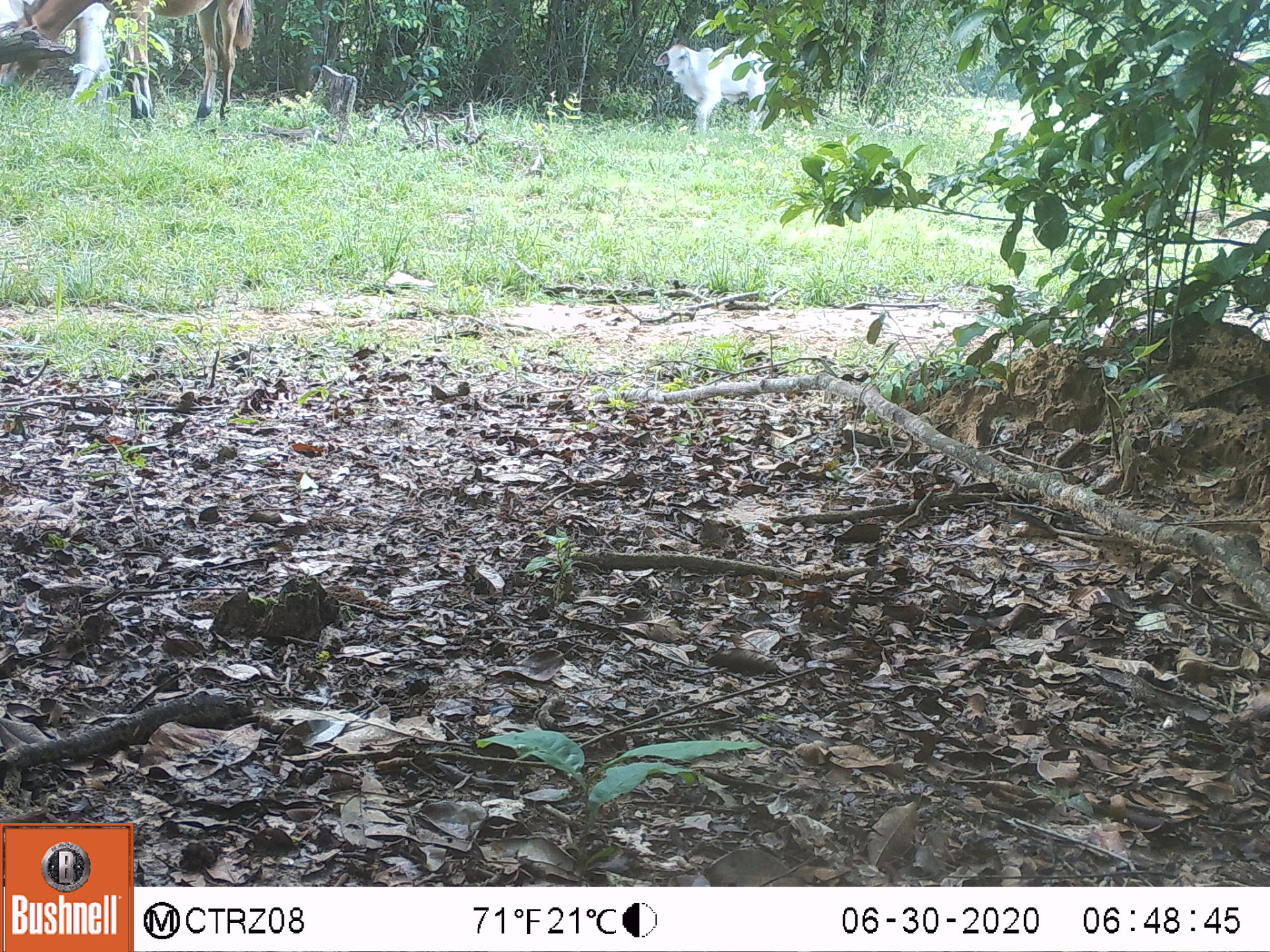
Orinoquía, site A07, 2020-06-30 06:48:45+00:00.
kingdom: Animalia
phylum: Chordata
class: Mammalia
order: Artiodactyla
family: Bovidae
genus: Bos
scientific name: Bos taurus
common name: cow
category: cattle